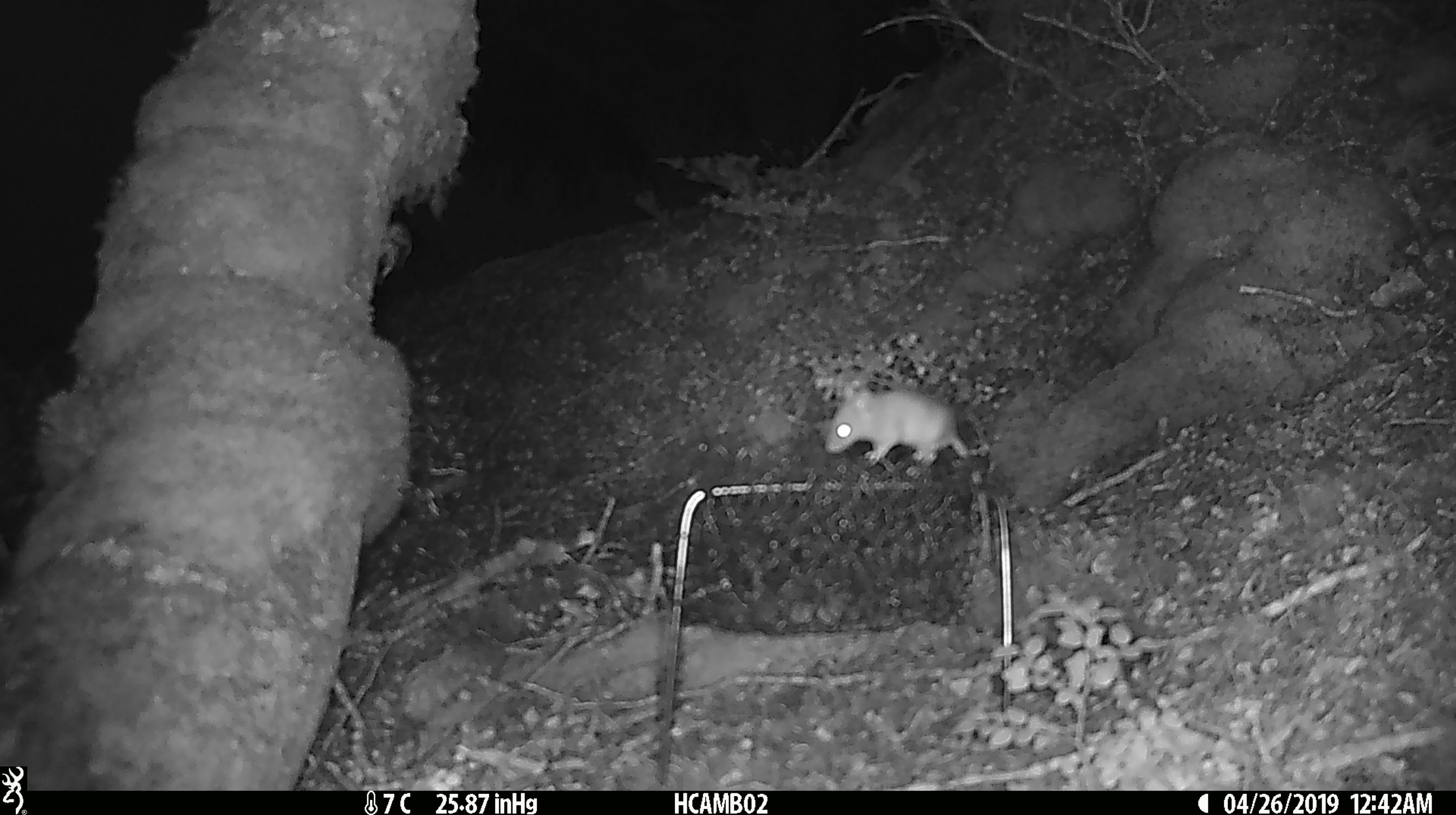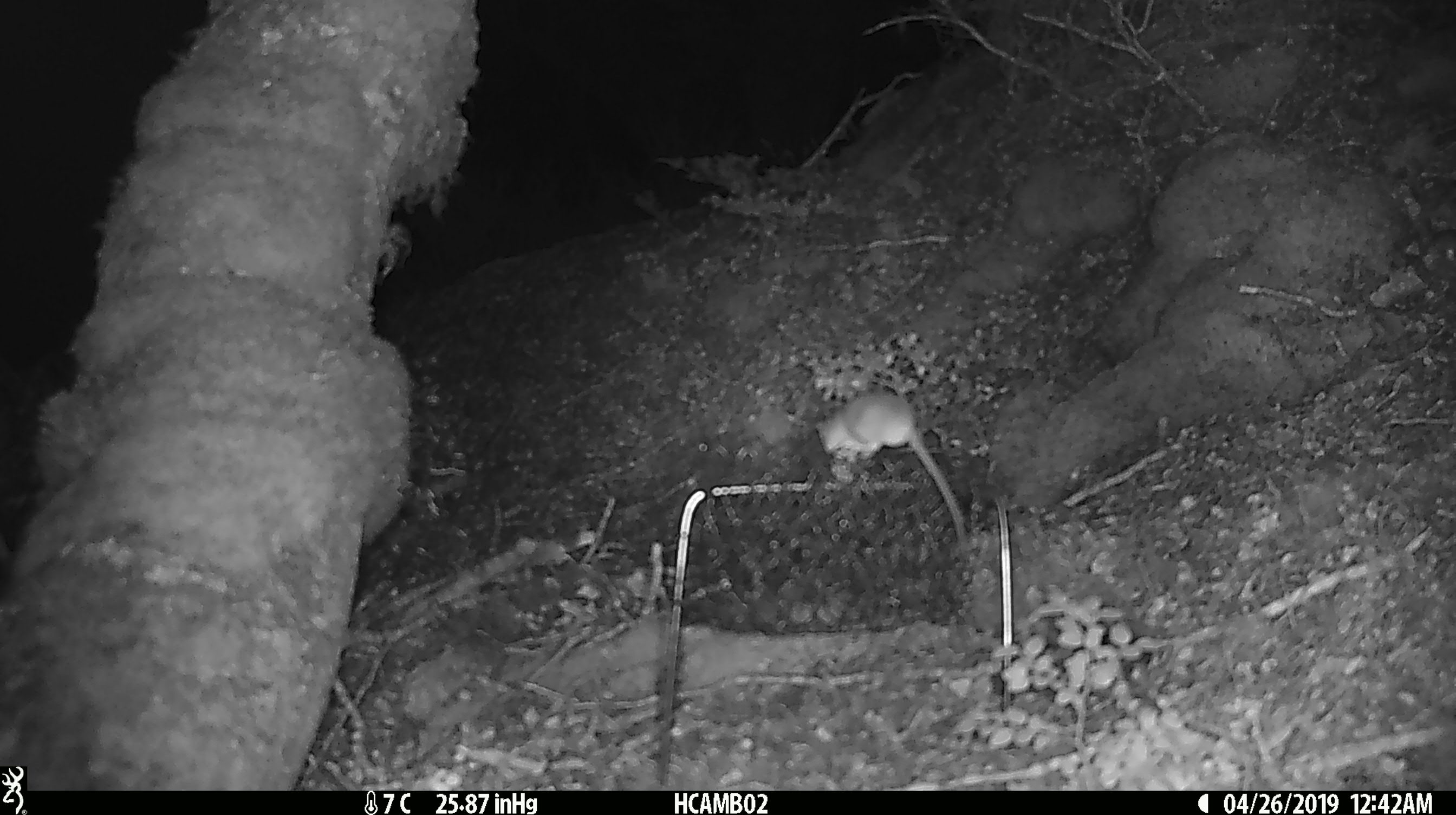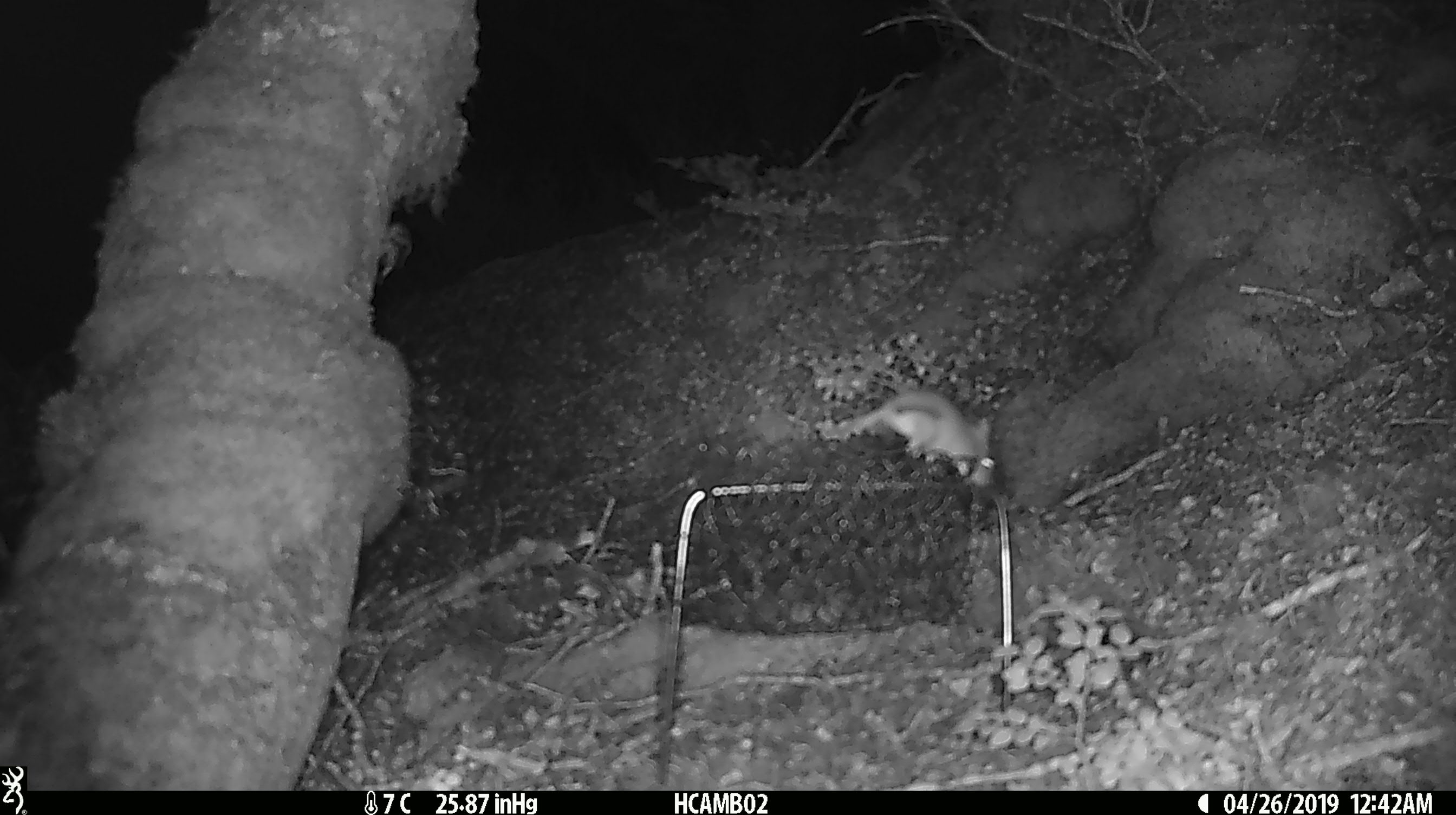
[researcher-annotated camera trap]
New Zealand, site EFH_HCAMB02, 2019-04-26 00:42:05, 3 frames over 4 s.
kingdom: Animalia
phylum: Chordata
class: Mammalia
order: Rodentia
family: Muridae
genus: Mus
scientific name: Mus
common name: mouse